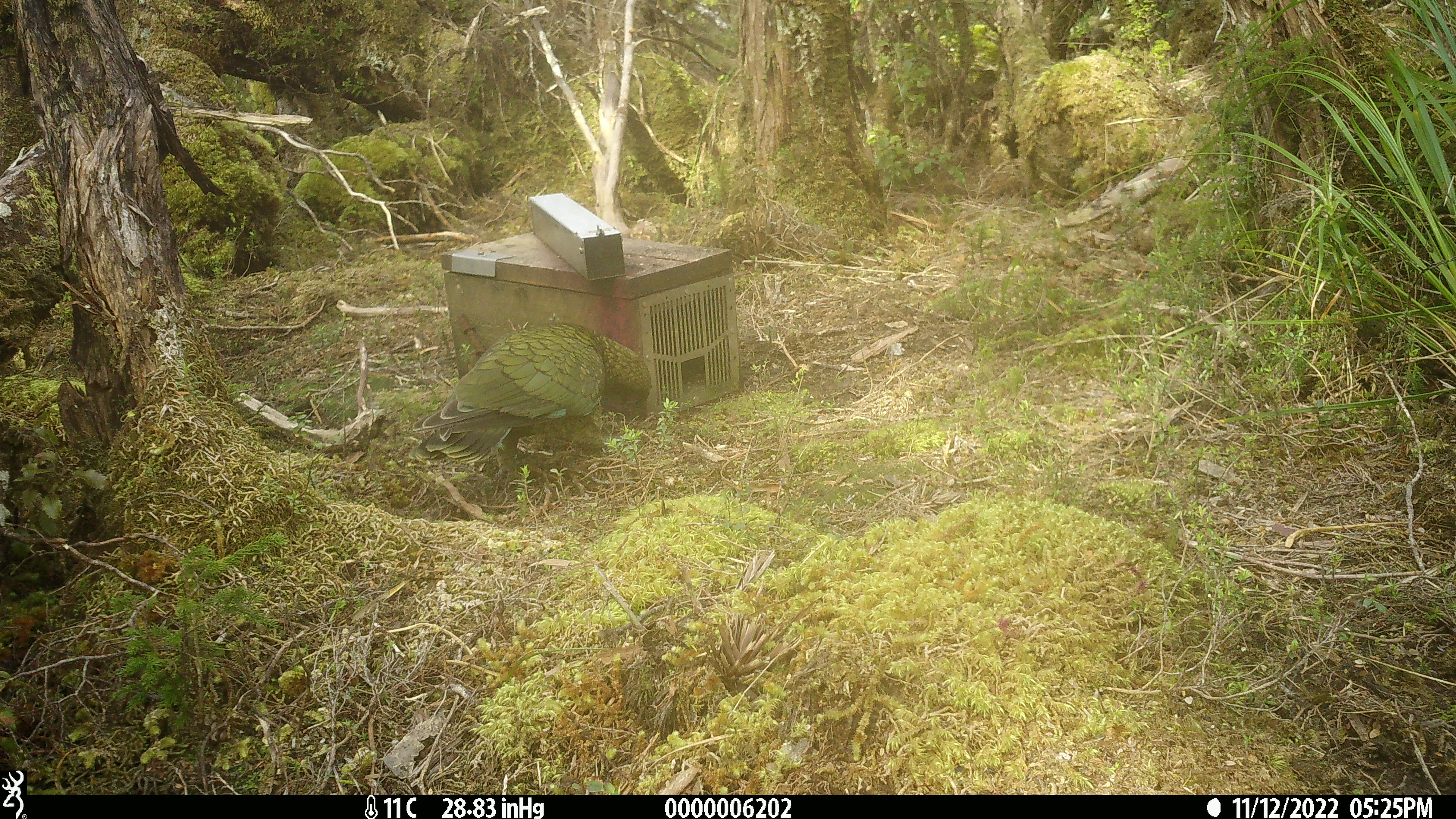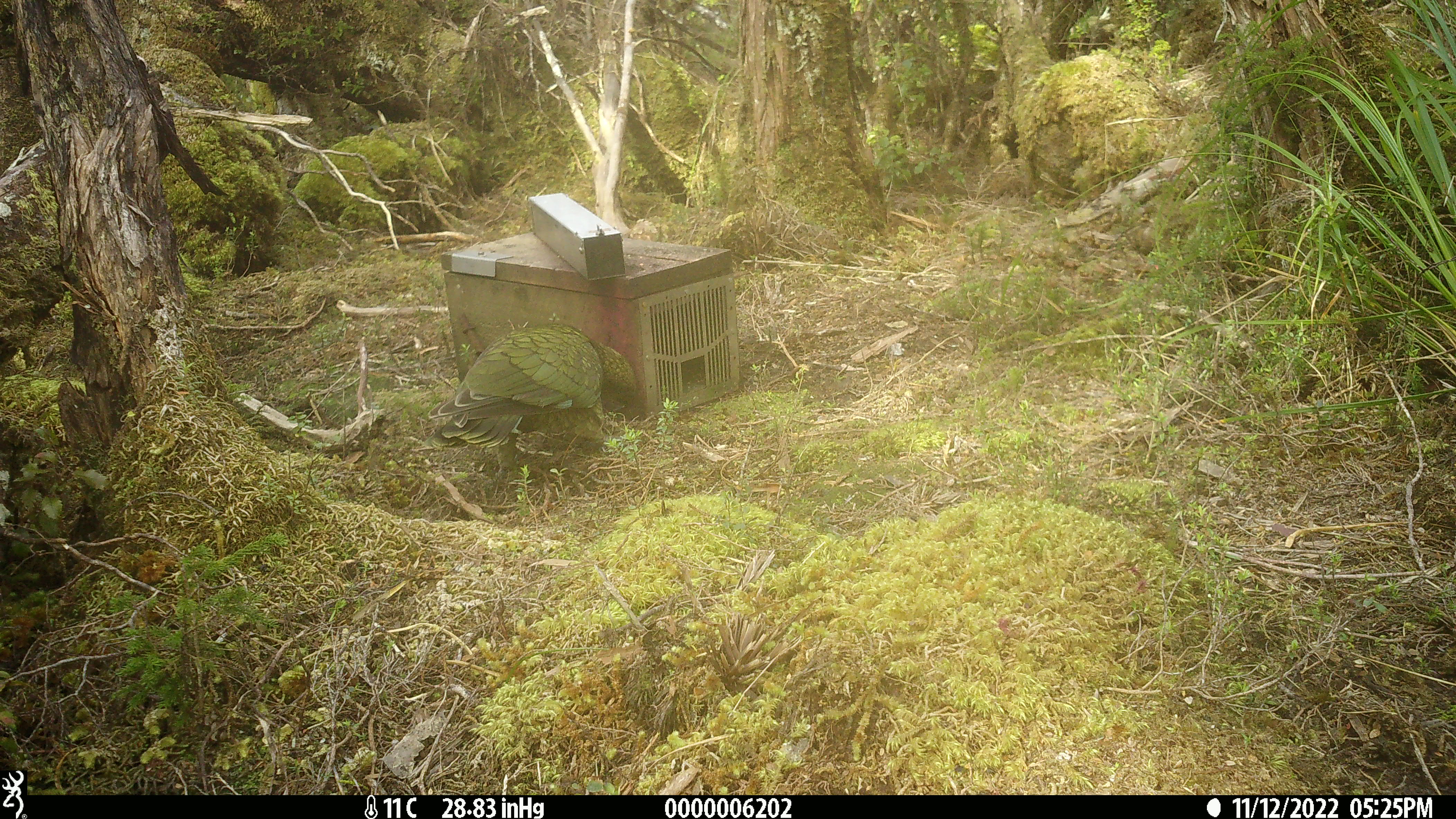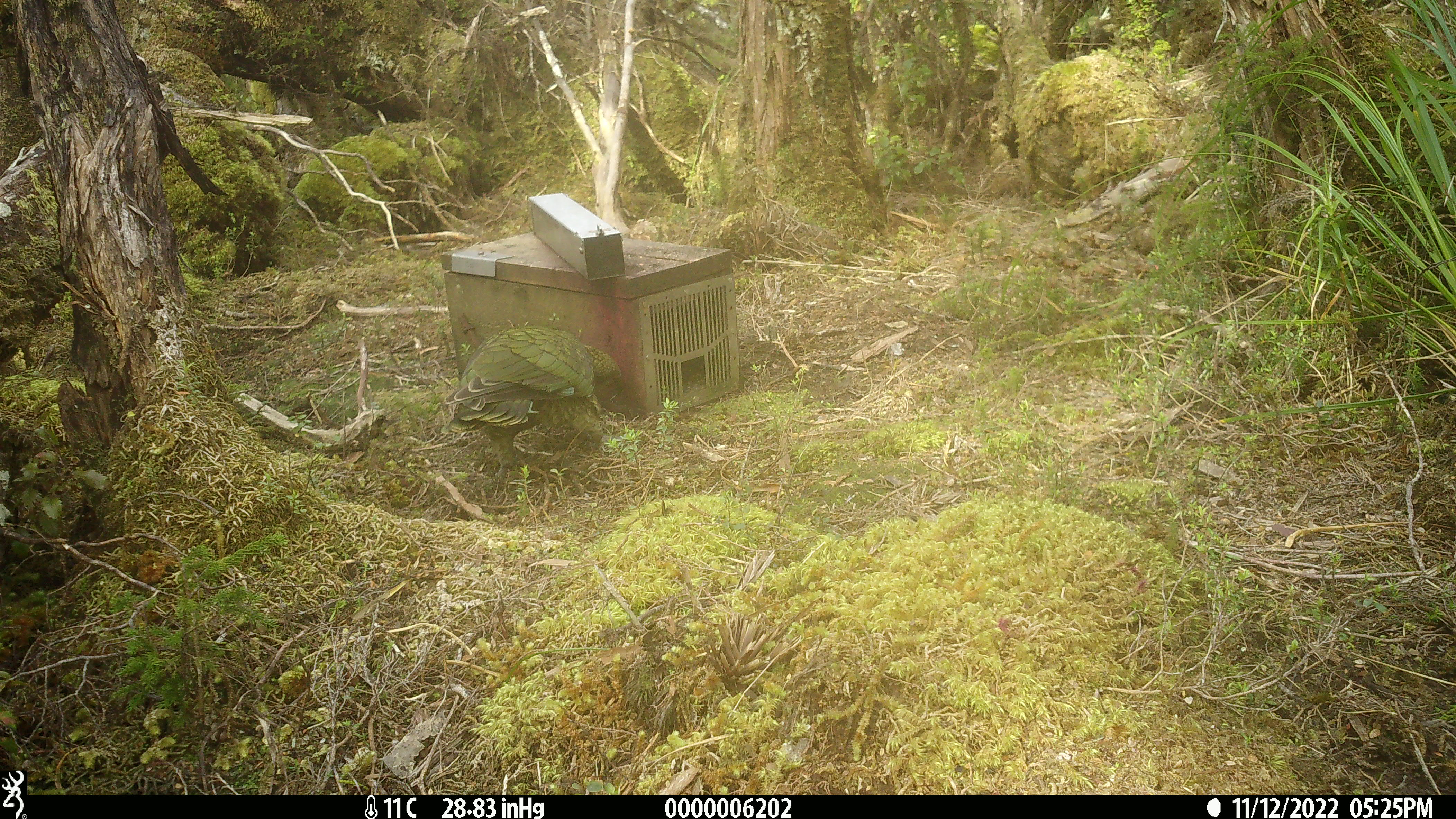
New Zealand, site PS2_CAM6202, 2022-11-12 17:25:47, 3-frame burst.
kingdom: Animalia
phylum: Chordata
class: Aves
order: Psittaciformes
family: Strigopidae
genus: Nestor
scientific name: Nestor notabilis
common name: kea